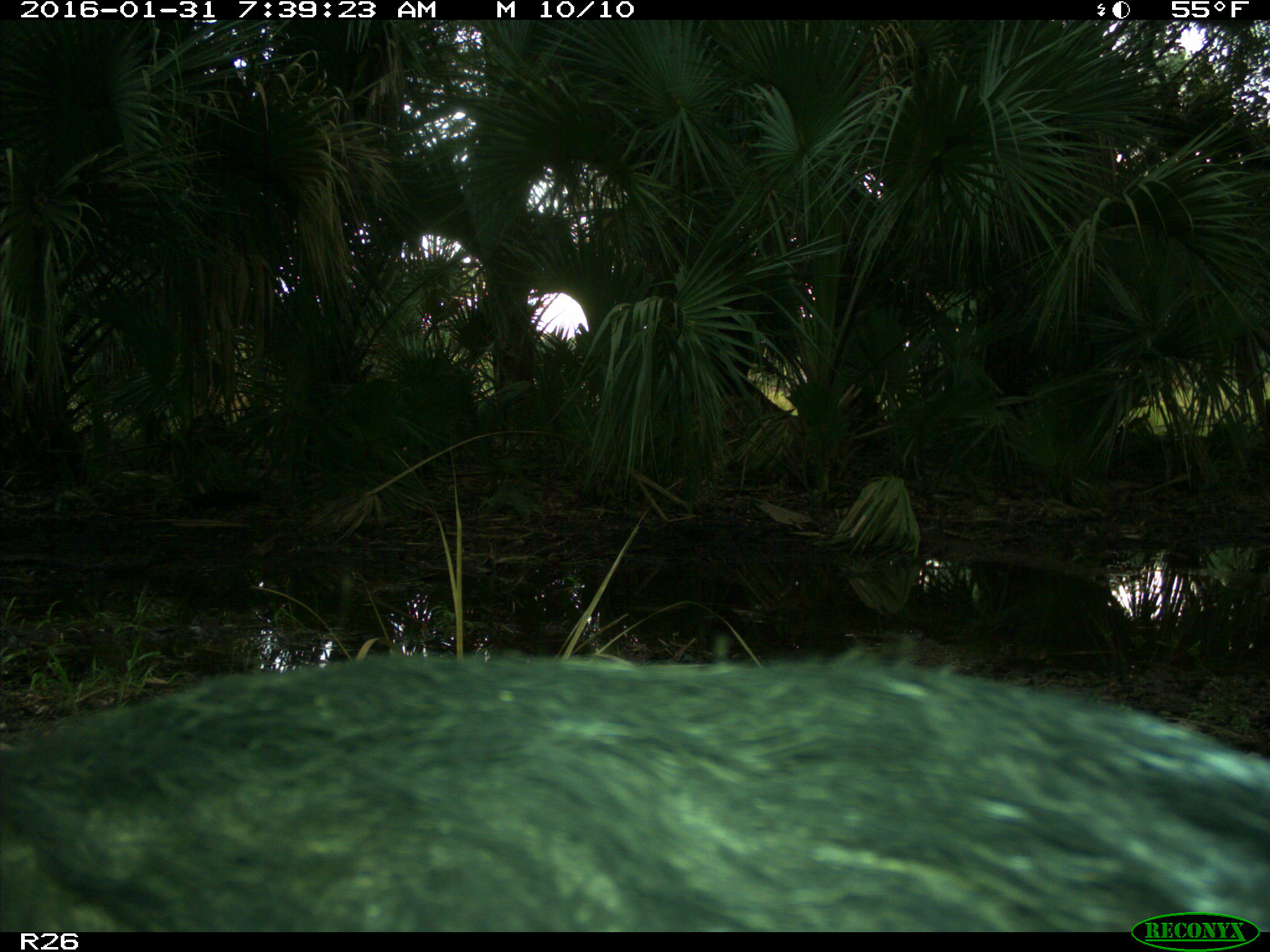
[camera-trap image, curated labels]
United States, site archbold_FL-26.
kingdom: Animalia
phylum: Chordata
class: Mammalia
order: Artiodactyla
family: Suidae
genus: Sus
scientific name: Sus scrofa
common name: wild boar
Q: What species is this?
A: Sus scrofa (wild boar).